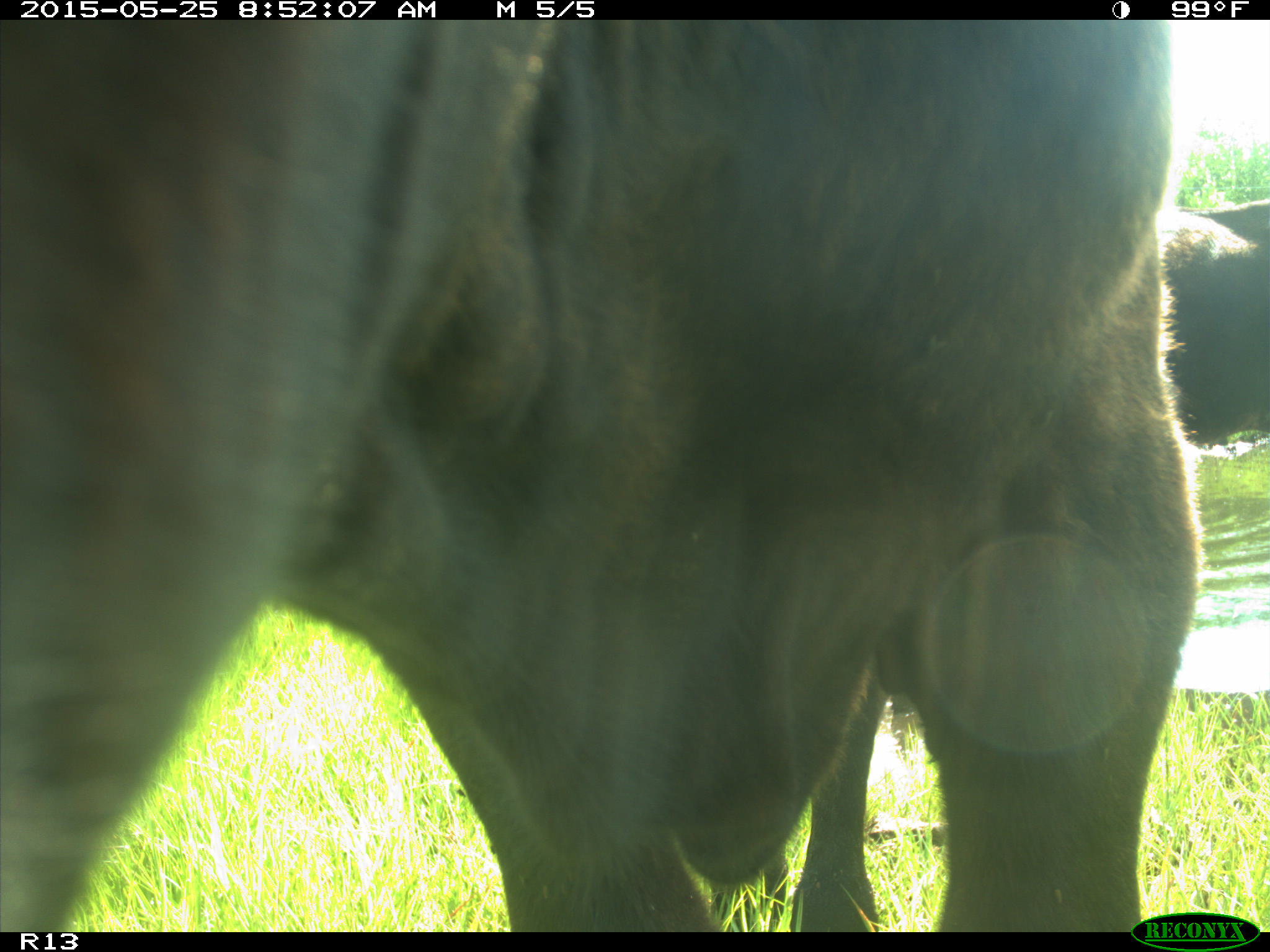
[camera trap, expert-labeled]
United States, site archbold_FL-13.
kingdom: Animalia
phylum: Chordata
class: Mammalia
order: Artiodactyla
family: Bovidae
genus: Bos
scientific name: Bos taurus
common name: domestic cow